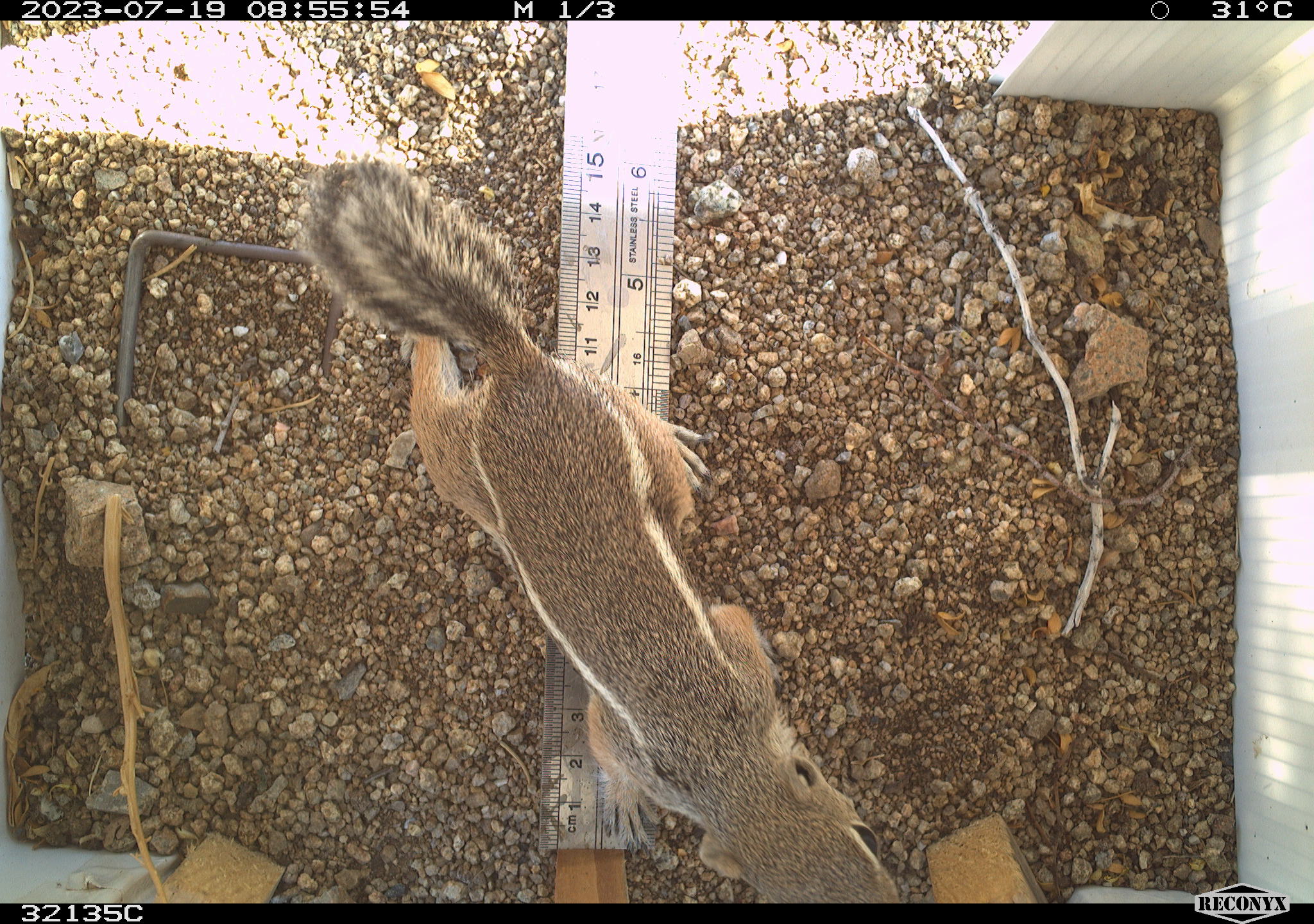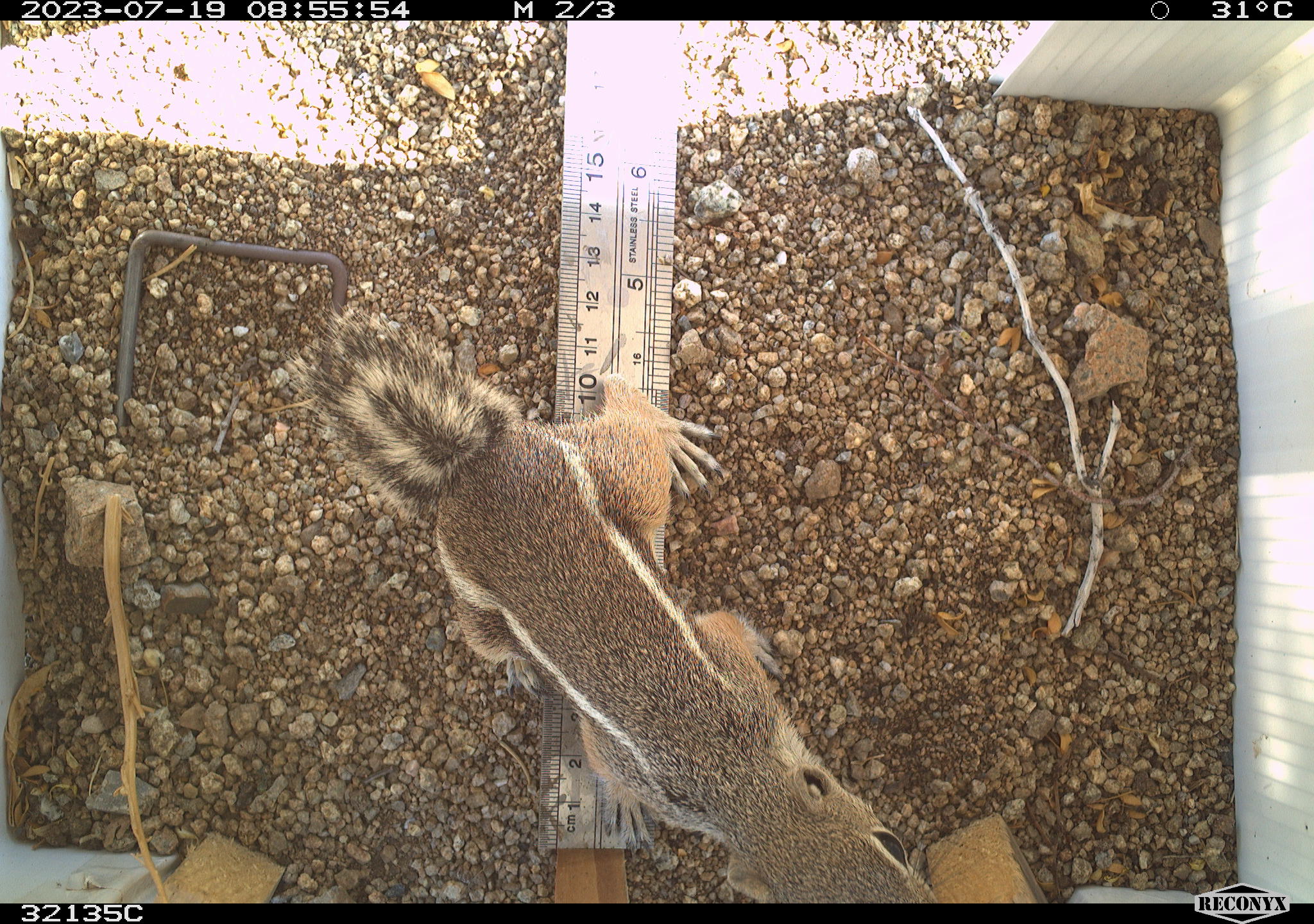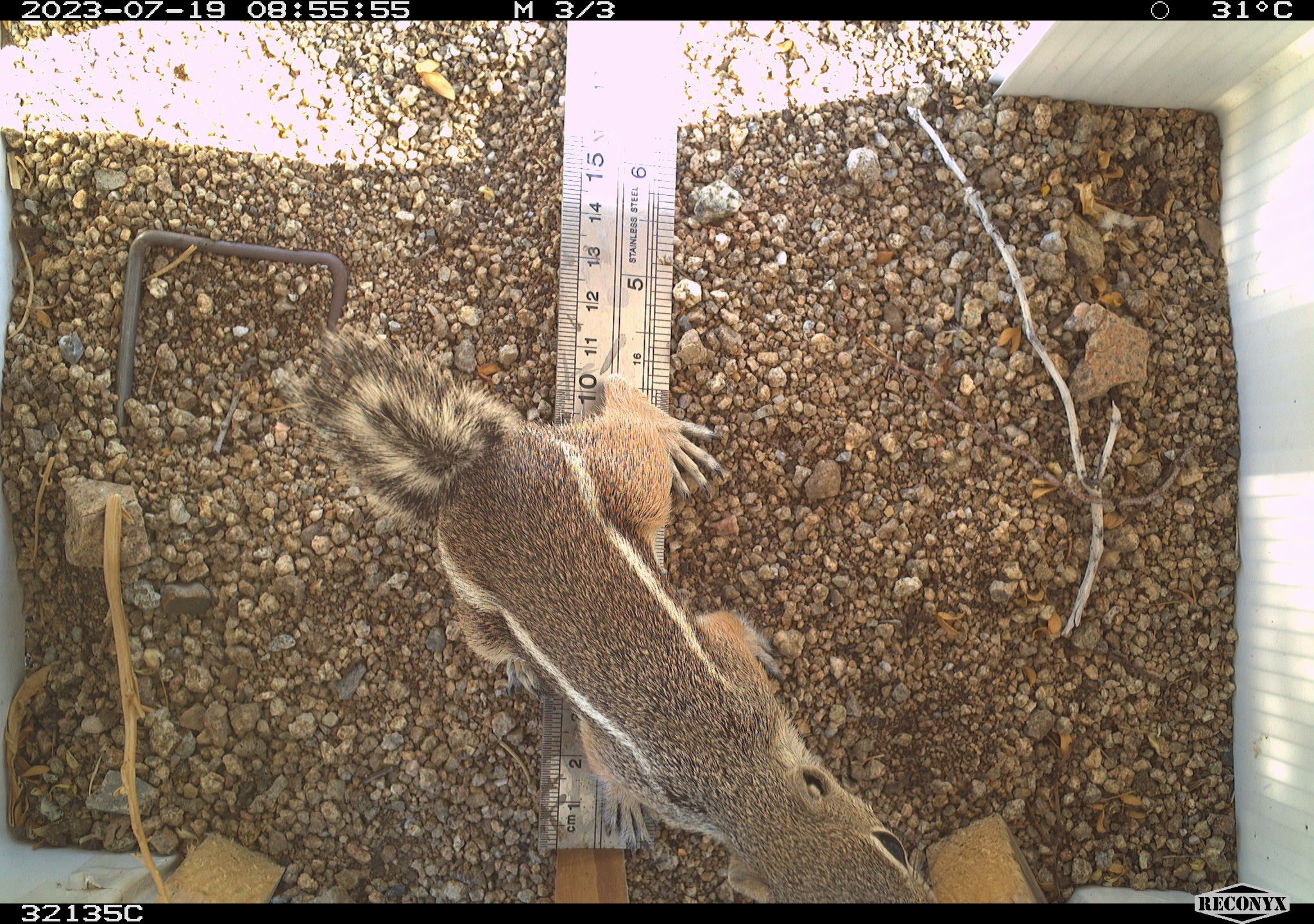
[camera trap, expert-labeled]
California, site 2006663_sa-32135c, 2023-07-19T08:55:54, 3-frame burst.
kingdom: Animalia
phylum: Chordata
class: Mammalia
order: Rodentia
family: Sciuridae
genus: Ammospermophilus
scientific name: Ammospermophilus leucurus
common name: white-tailed antelope squirrel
White-tailed antelope squirrel (Ammospermophilus leucurus).